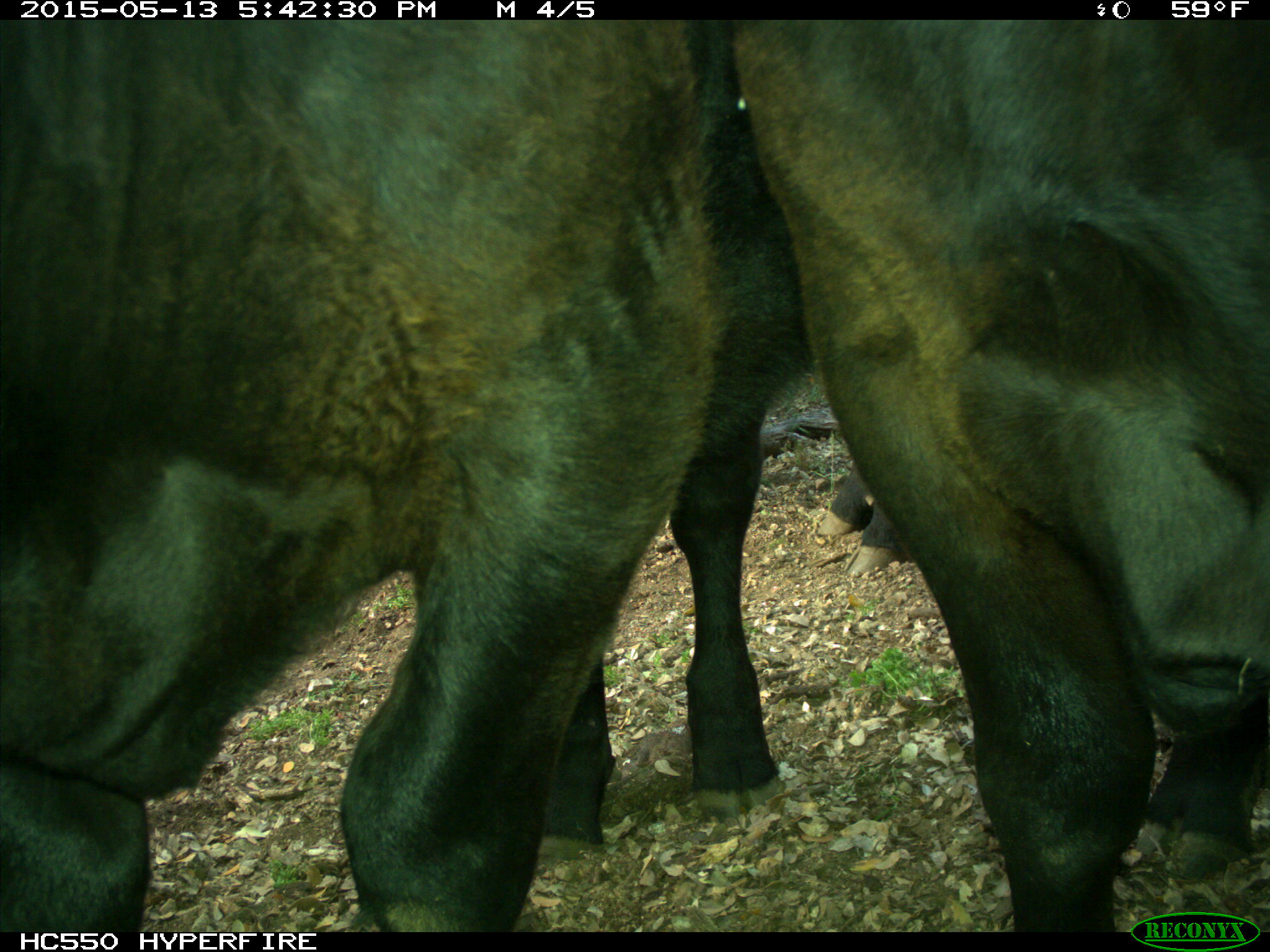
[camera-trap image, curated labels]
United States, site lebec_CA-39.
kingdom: Animalia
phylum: Chordata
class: Mammalia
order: Artiodactyla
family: Bovidae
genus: Bos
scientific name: Bos taurus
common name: domestic cow